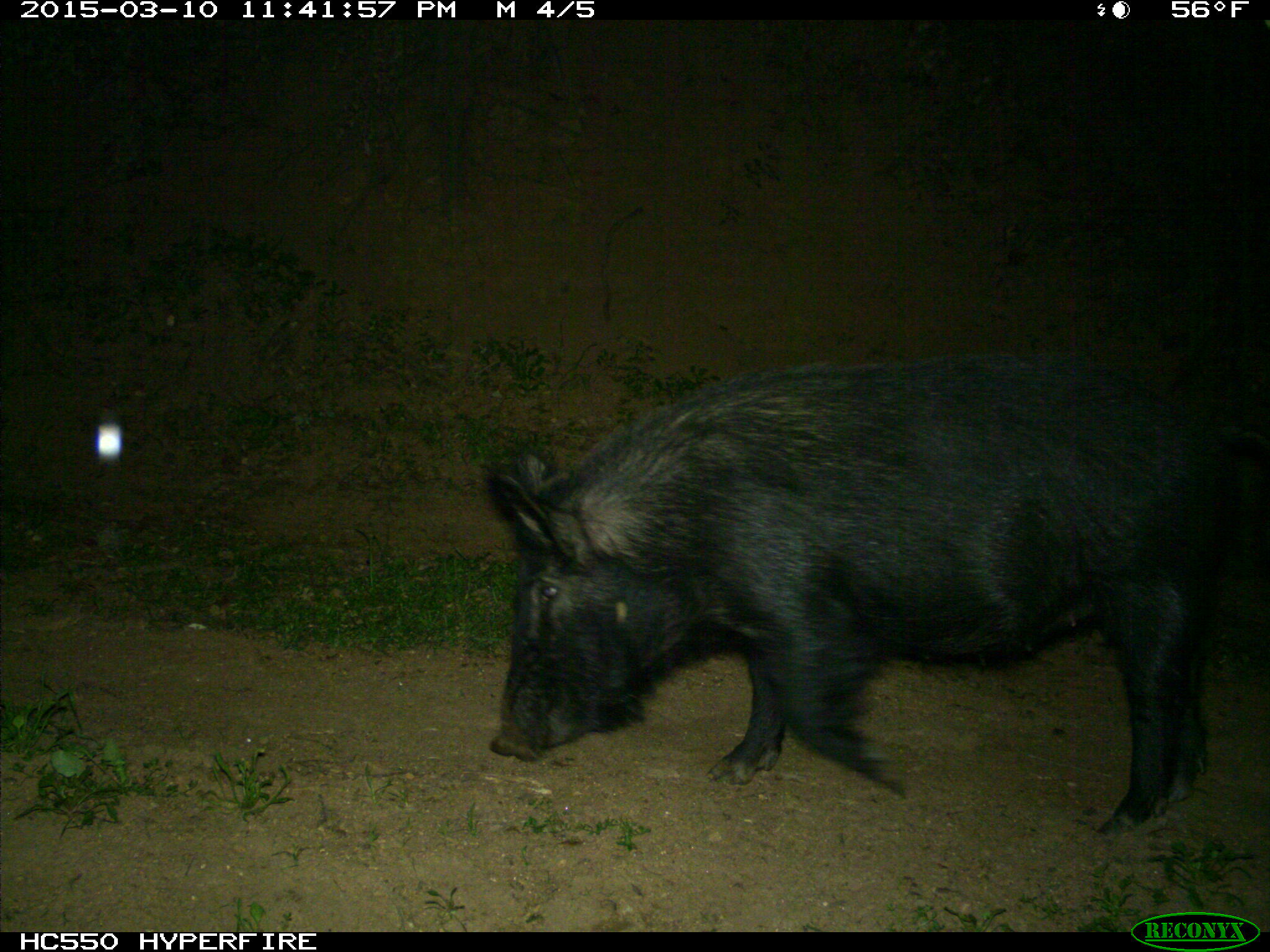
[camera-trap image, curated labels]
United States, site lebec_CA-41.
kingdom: Animalia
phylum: Chordata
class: Mammalia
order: Artiodactyla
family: Suidae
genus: Sus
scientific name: Sus scrofa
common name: wild boar